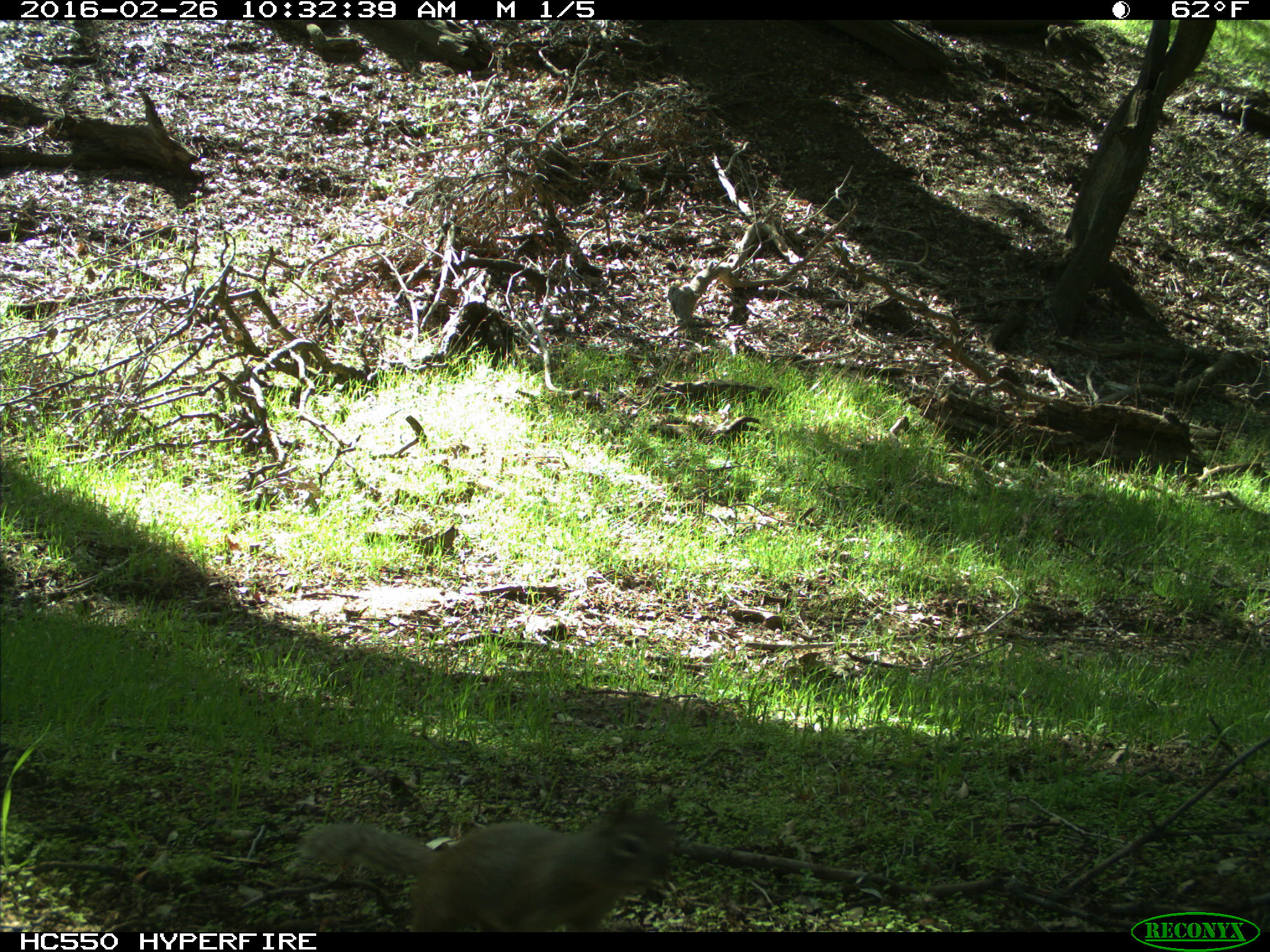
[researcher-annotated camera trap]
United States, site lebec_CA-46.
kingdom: Animalia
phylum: Chordata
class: Mammalia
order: Rodentia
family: Sciuridae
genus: Otospermophilus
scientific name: Otospermophilus beecheyi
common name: california ground squirrel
Otospermophilus beecheyi (california ground squirrel).